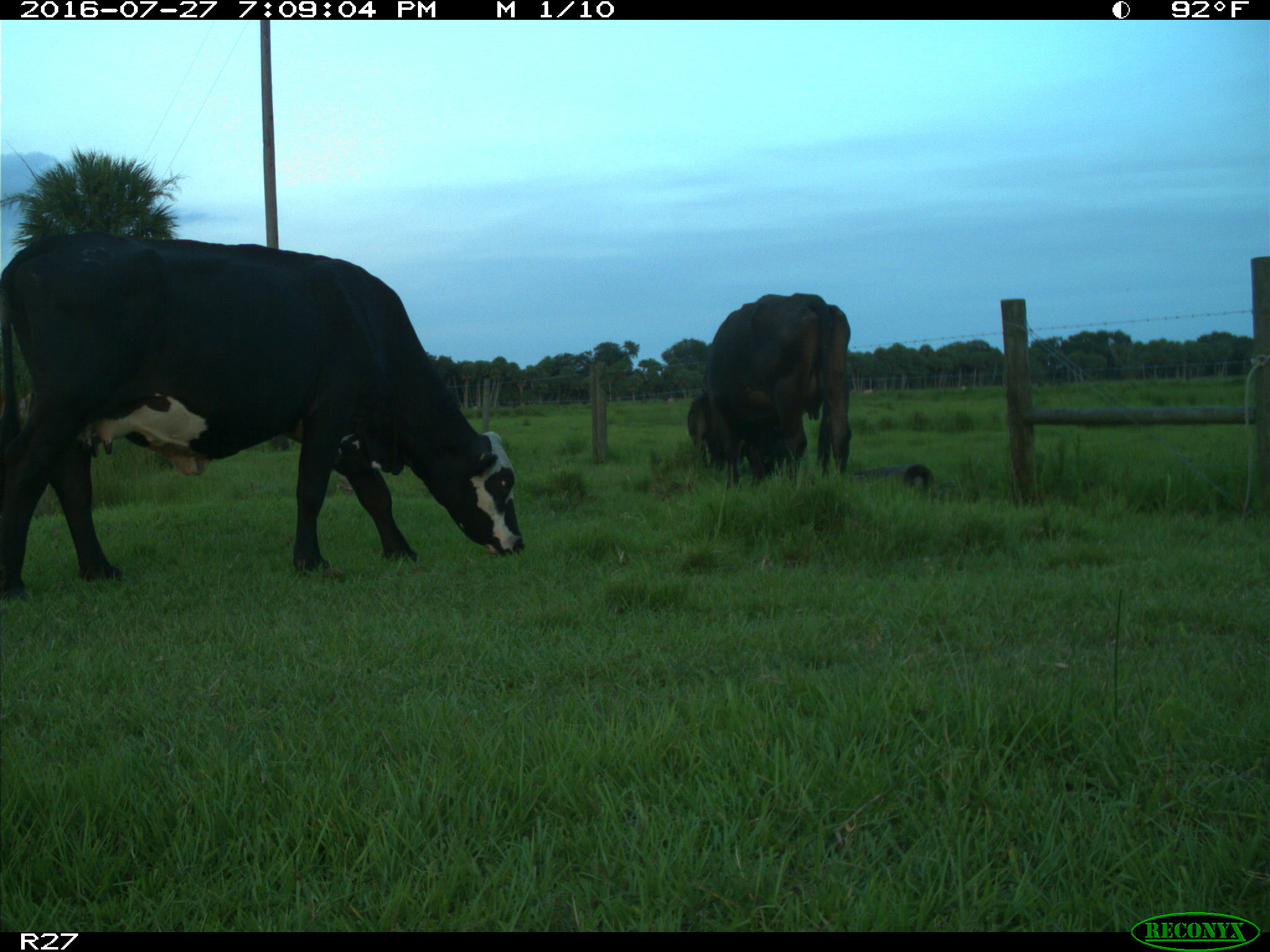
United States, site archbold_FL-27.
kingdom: Animalia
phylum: Chordata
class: Mammalia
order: Artiodactyla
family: Bovidae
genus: Bos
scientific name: Bos taurus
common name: domestic cow